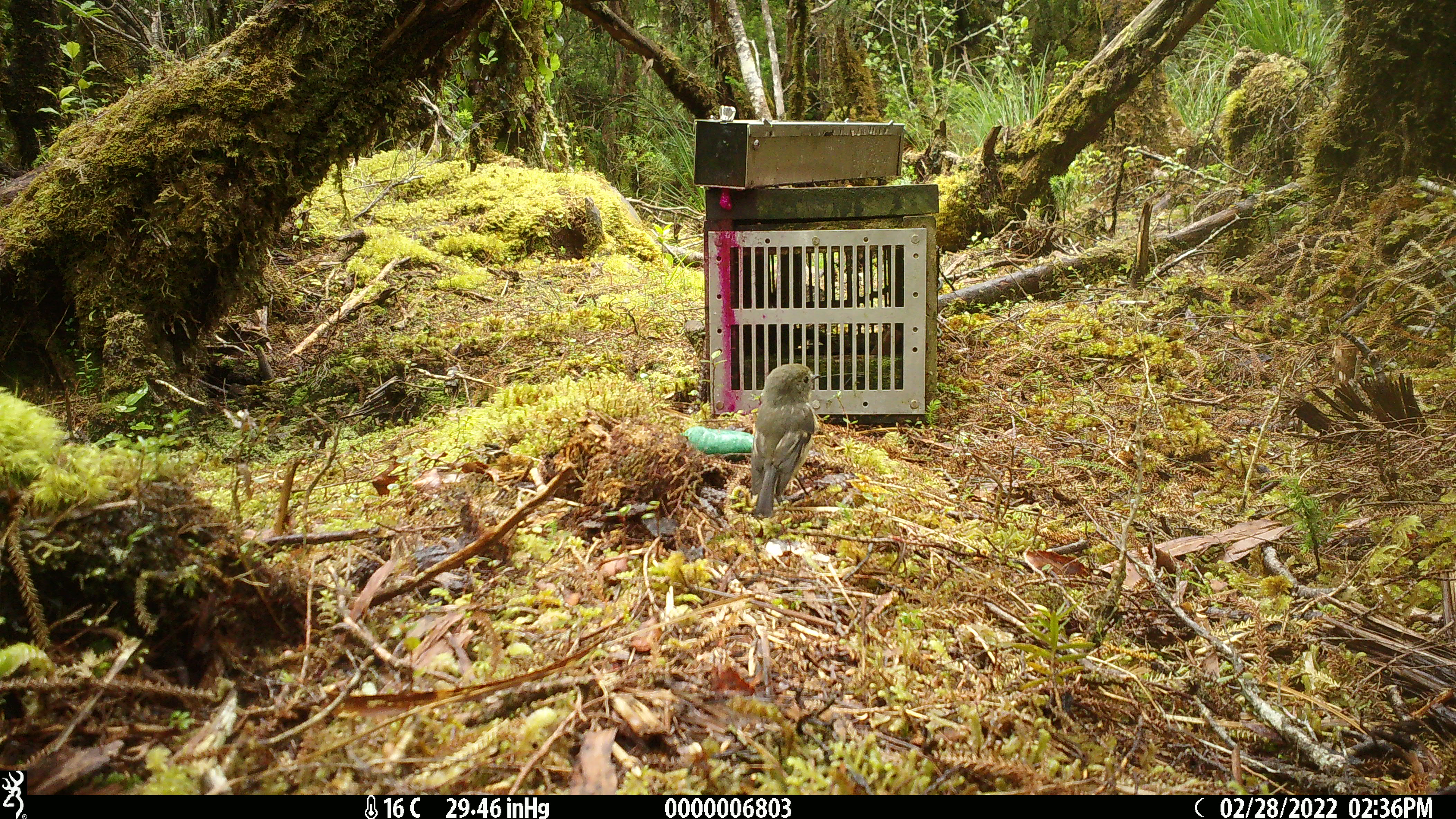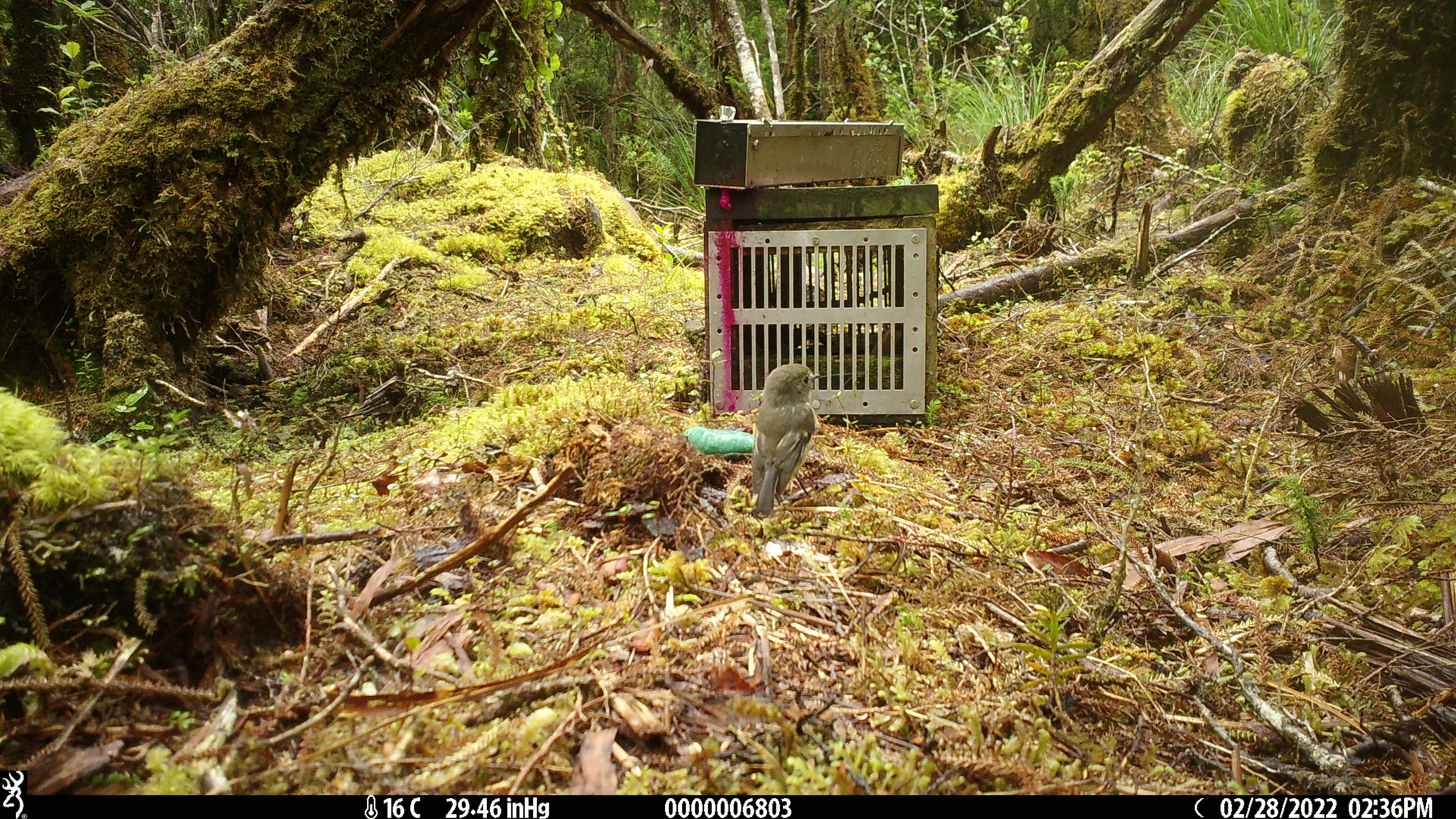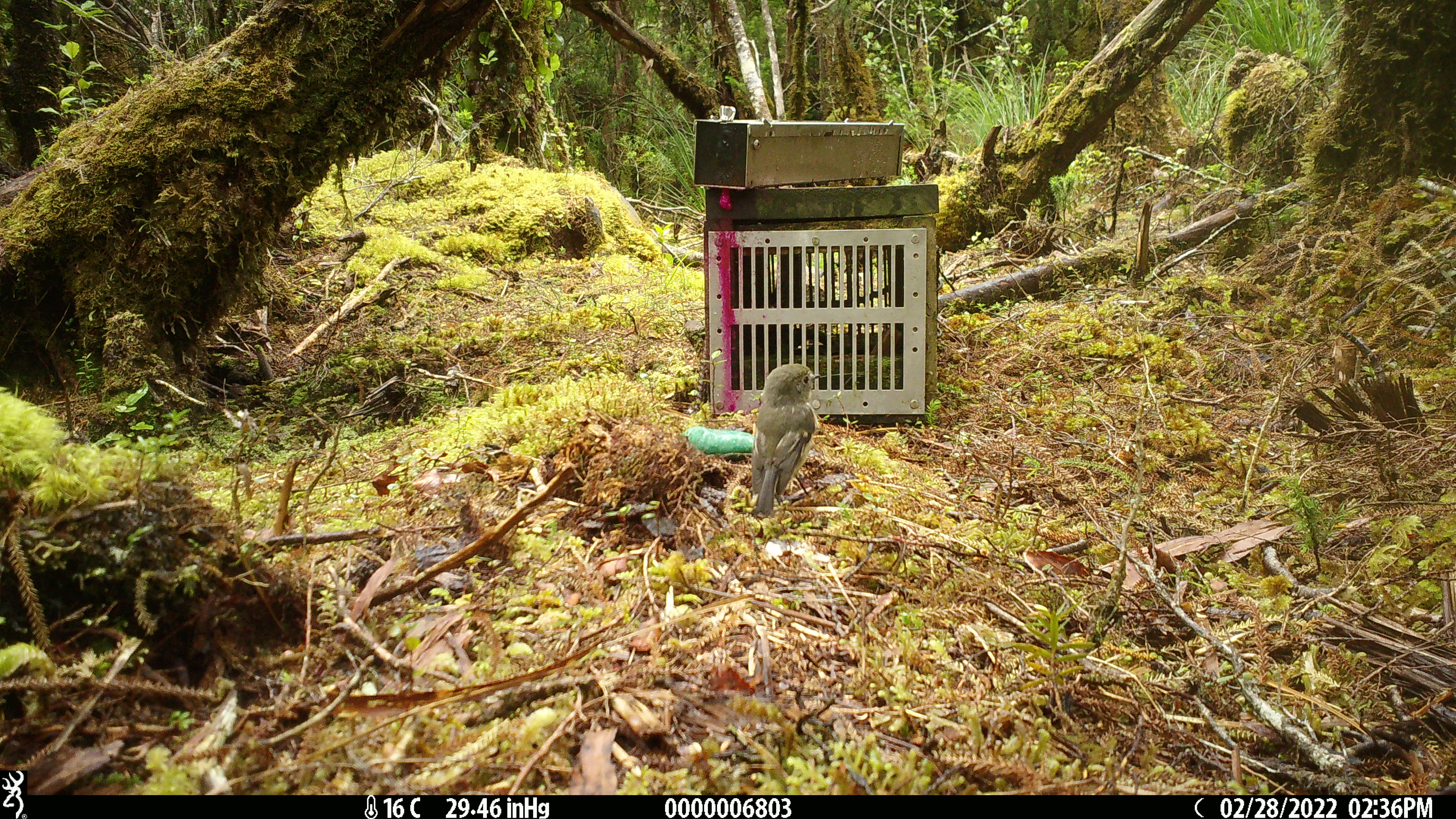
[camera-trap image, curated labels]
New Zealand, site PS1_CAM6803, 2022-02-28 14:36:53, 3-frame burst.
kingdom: Animalia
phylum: Chordata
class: Aves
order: Passeriformes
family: Petroicidae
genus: Petroica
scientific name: Petroica macrocephala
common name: tomtit